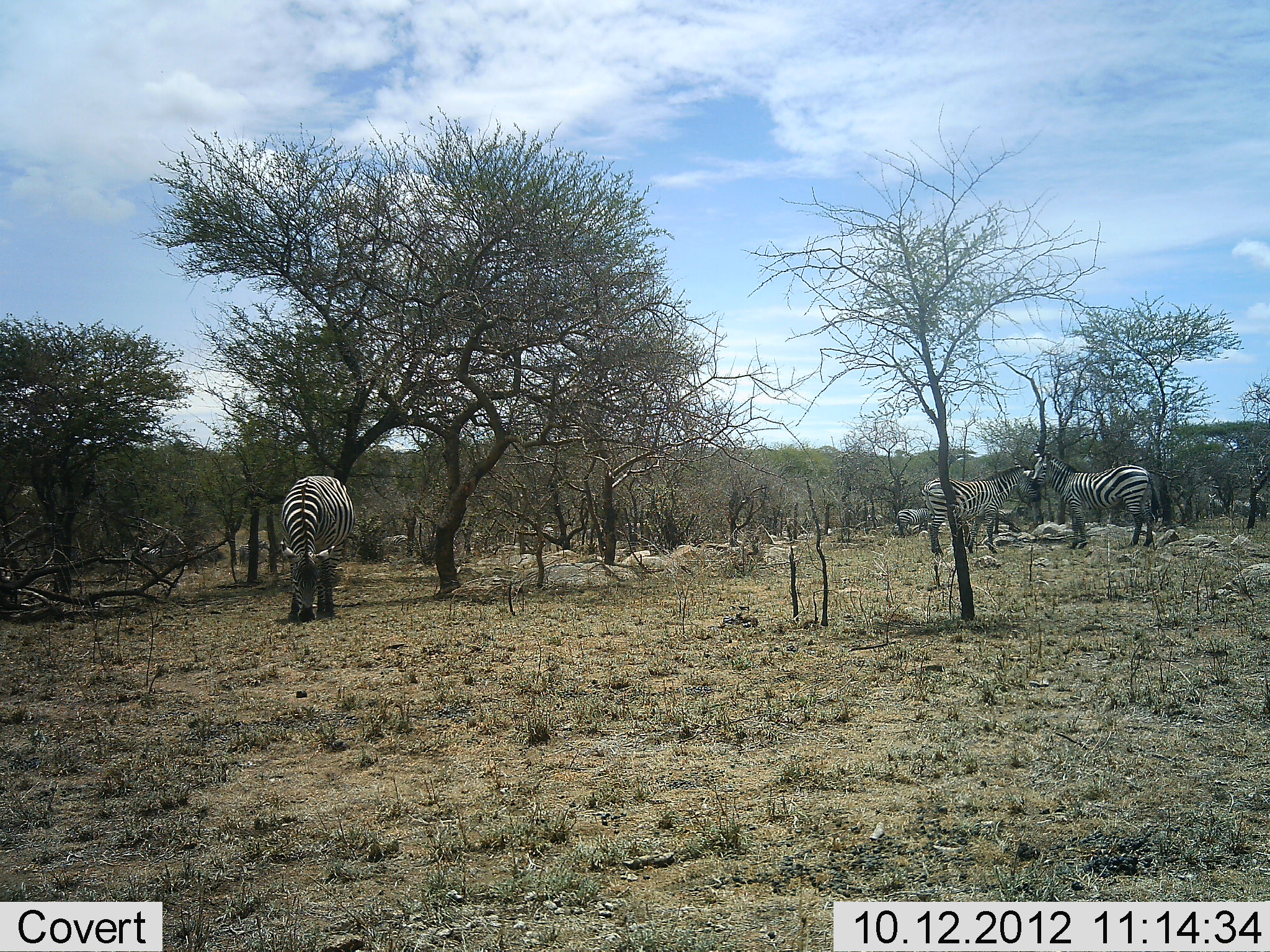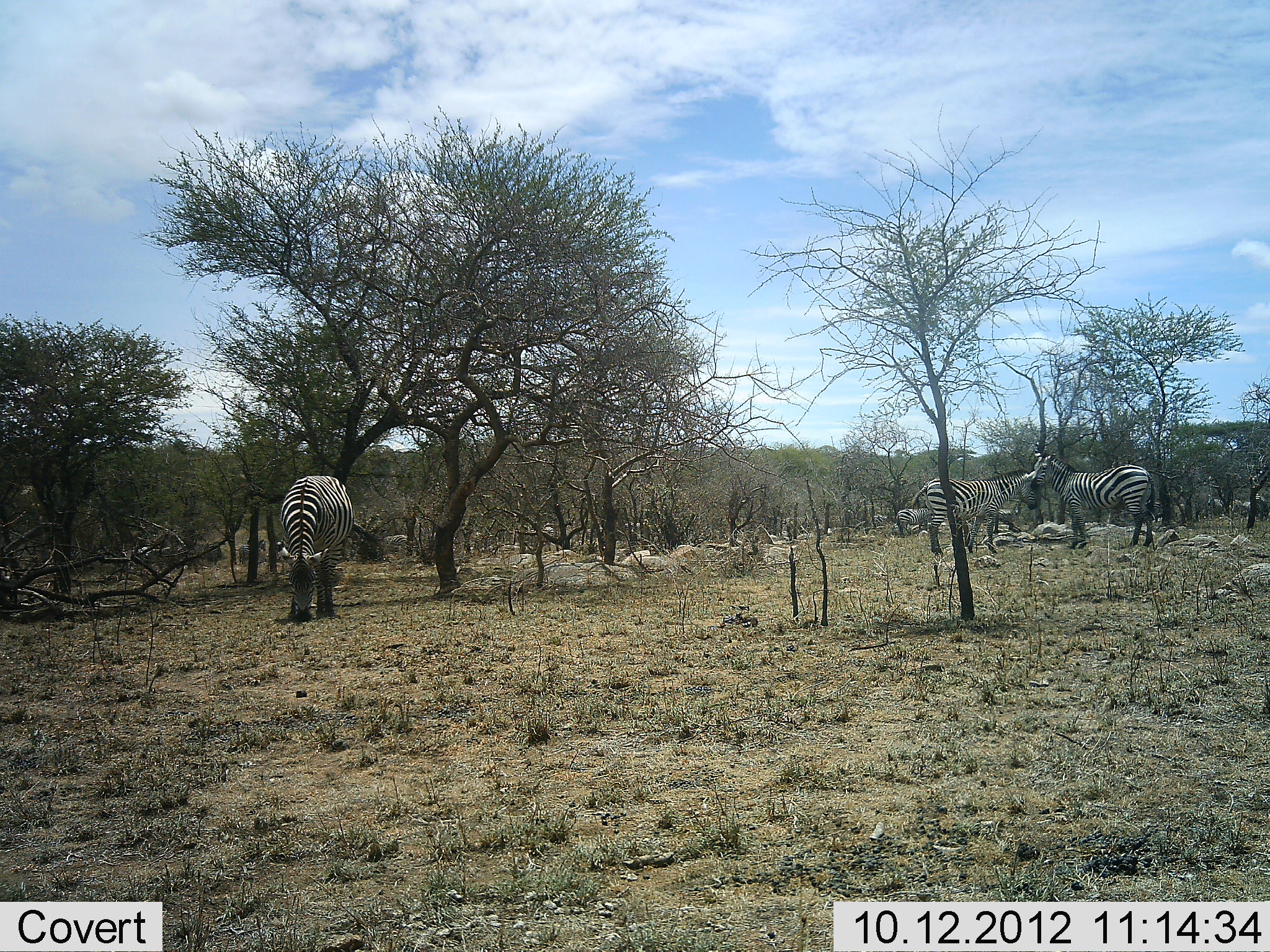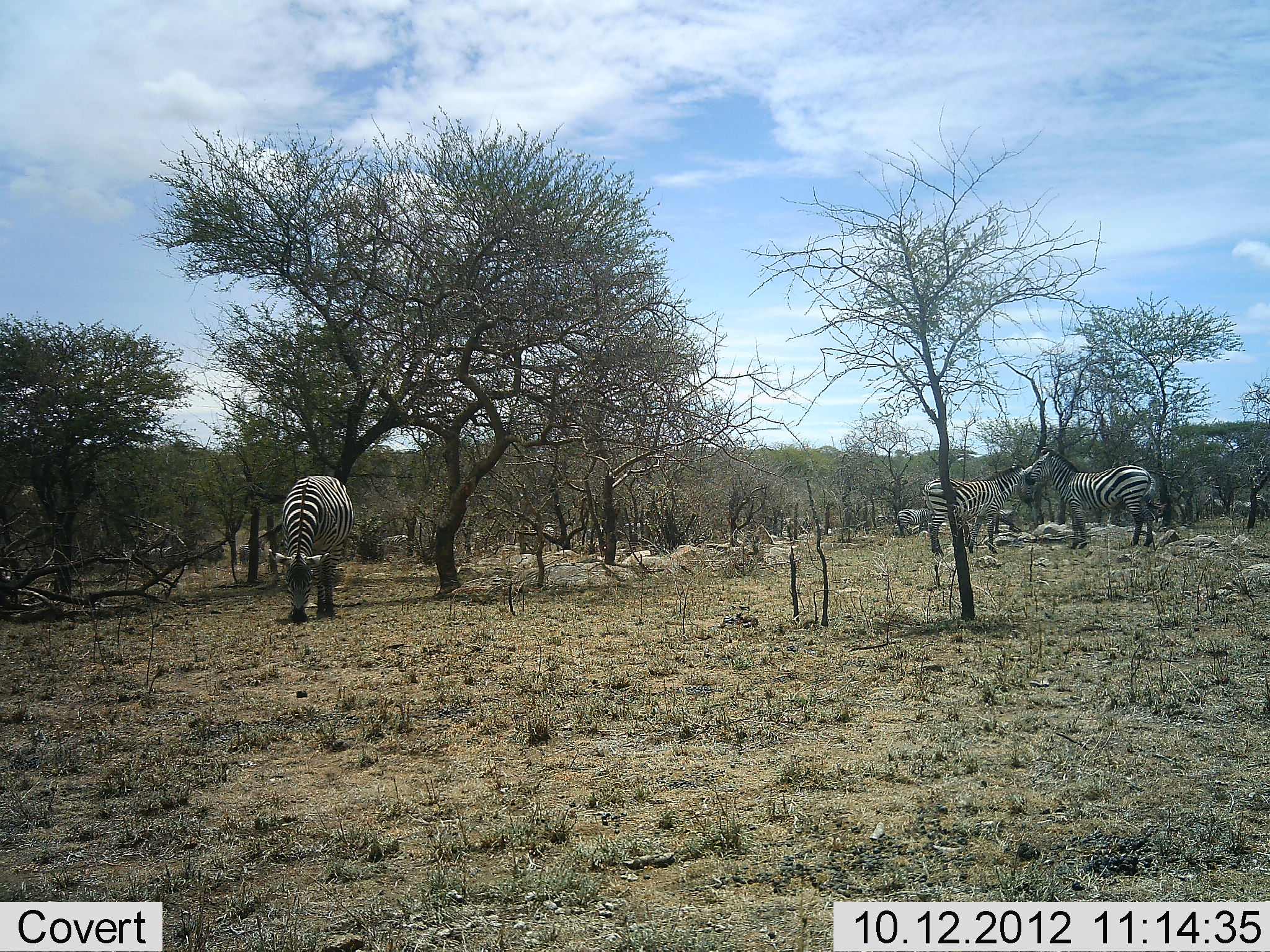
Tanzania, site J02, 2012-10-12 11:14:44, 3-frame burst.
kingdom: Animalia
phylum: Chordata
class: Mammalia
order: Perissodactyla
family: Equidae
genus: Equus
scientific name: Equus quagga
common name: plains zebra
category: zebra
Zebra (plains zebra) (Equus quagga), count 3. Behavior (volunteer vote fractions): standing 75%, resting 0%, moving 17%, interacting 8%. Young present (vote fraction): 0%. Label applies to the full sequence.